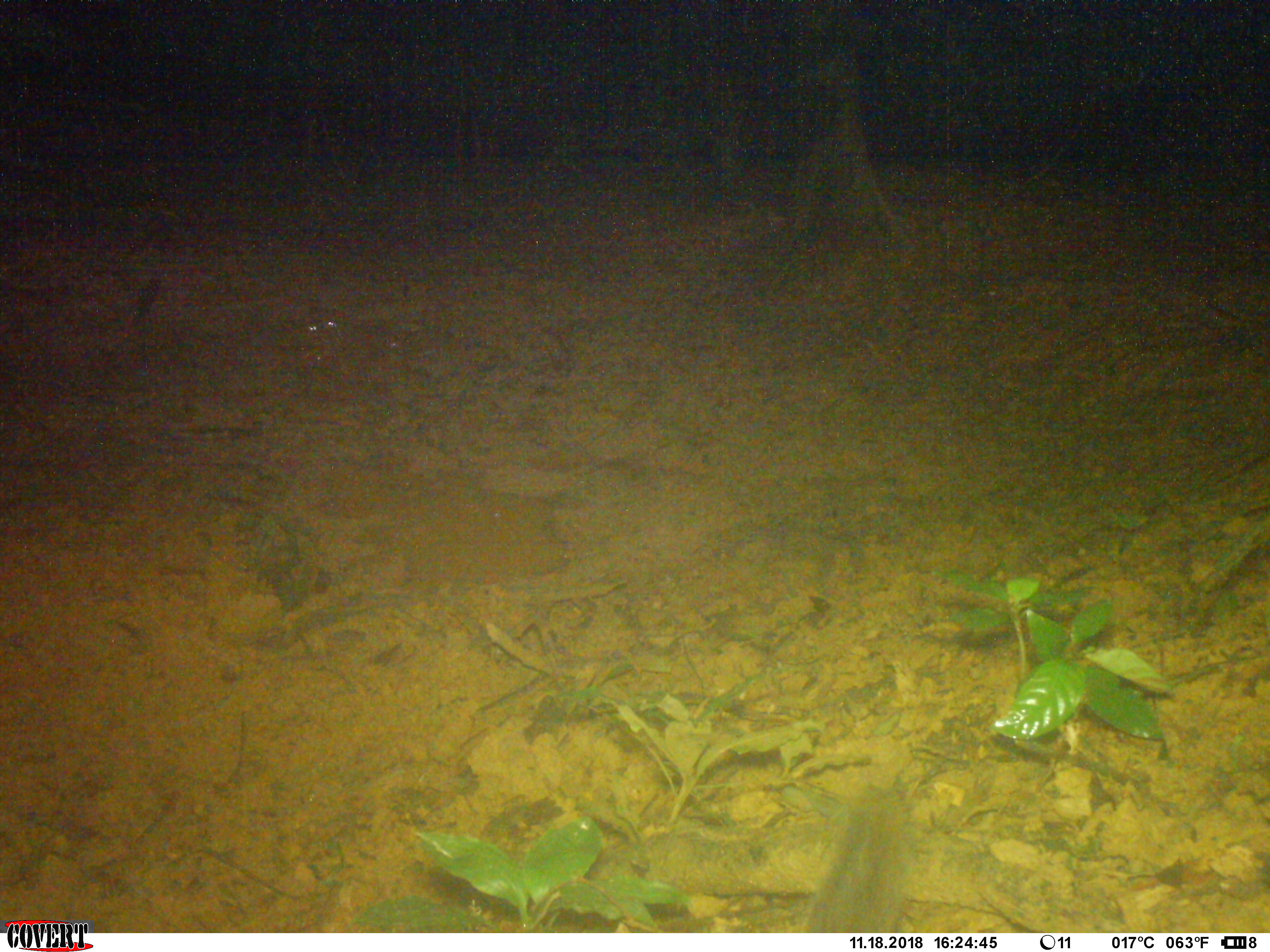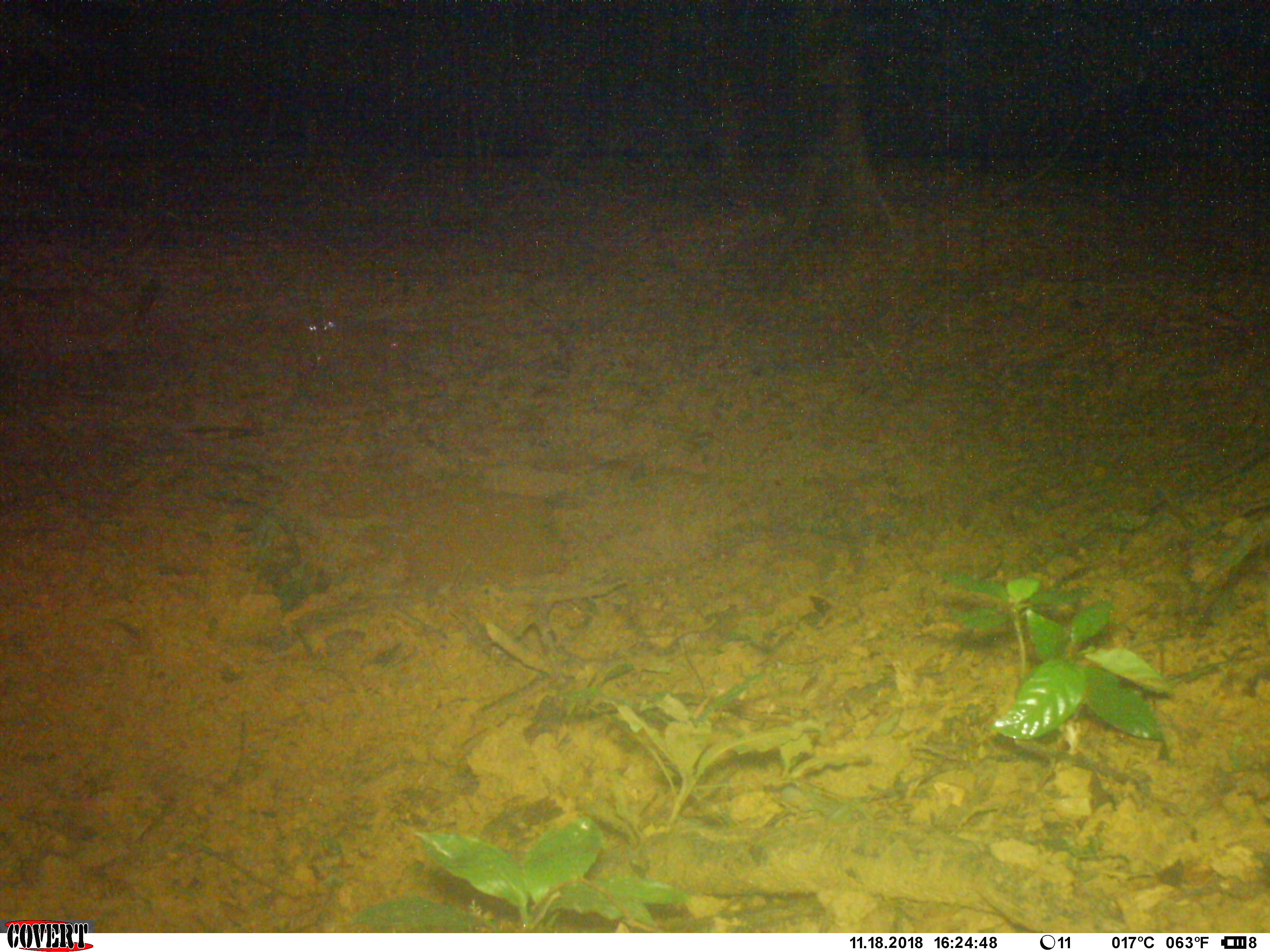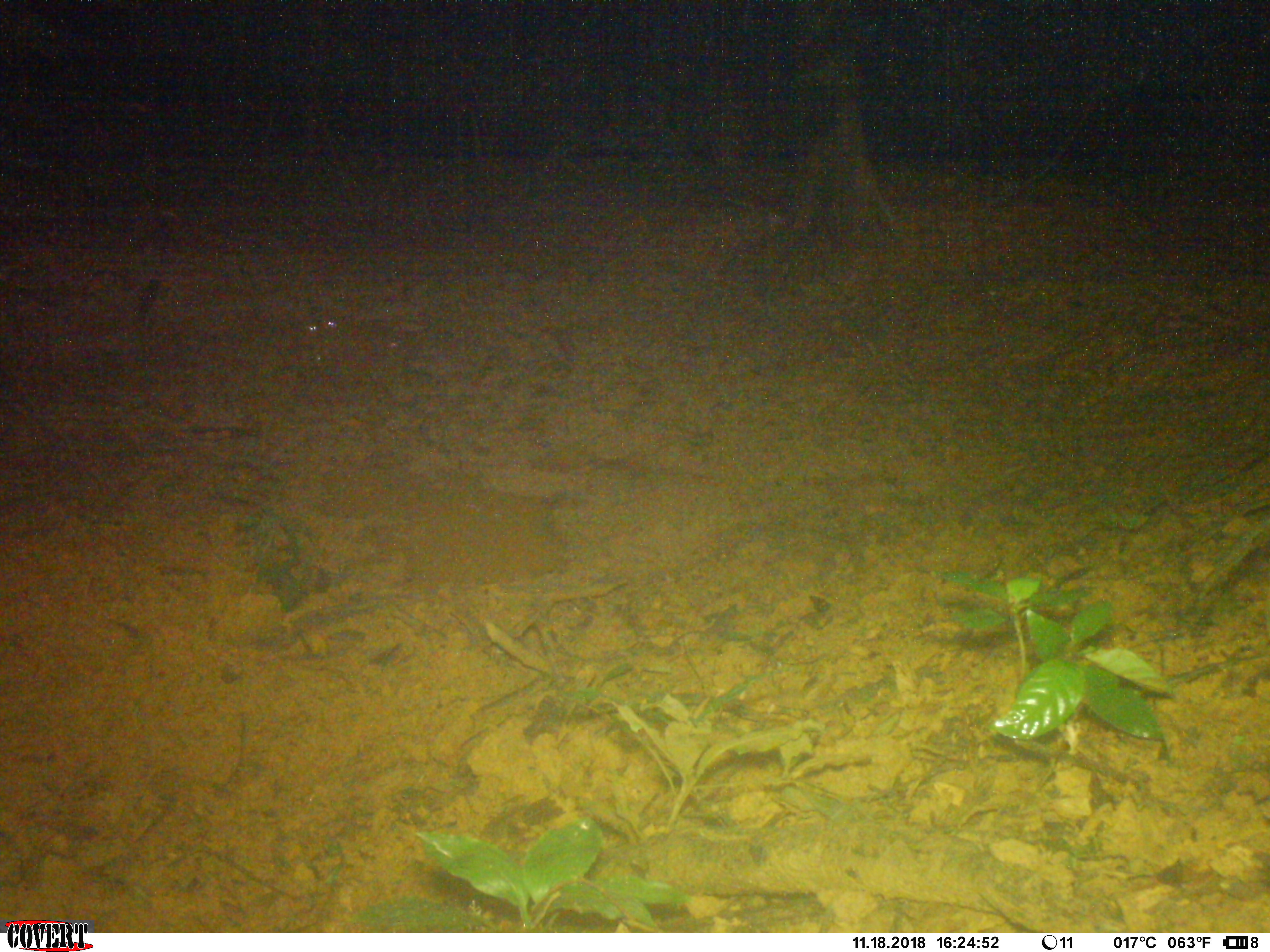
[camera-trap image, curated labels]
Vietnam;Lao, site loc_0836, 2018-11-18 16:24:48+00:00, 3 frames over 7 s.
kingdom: Animalia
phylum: Chordata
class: Mammalia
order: Rodentia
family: Sciuridae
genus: Dremomys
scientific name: Dremomys rufigenis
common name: red-cheeked squirrel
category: red cheeked squirrel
Red cheeked squirrel (red-cheeked squirrel) (Dremomys rufigenis). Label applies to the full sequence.